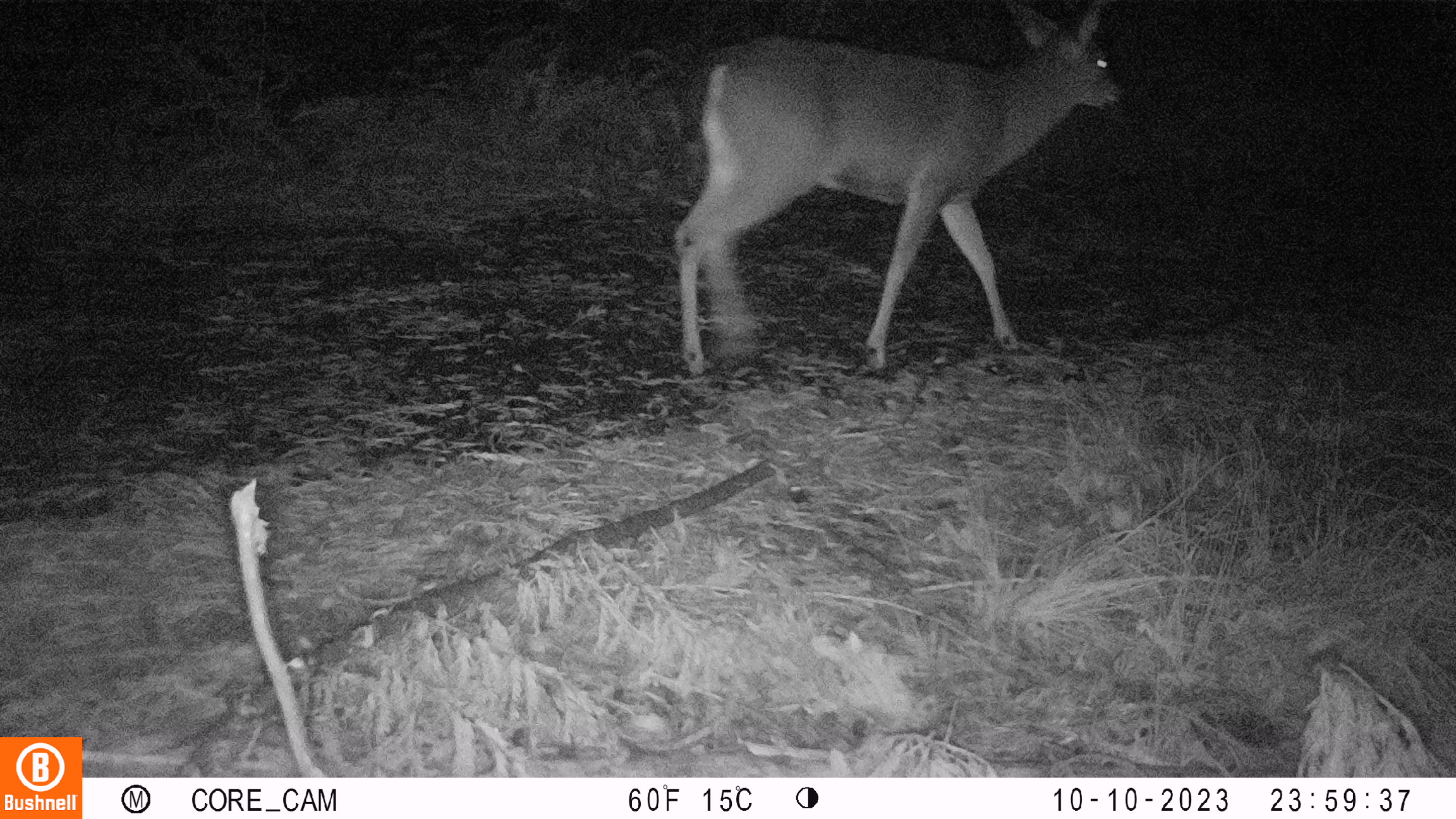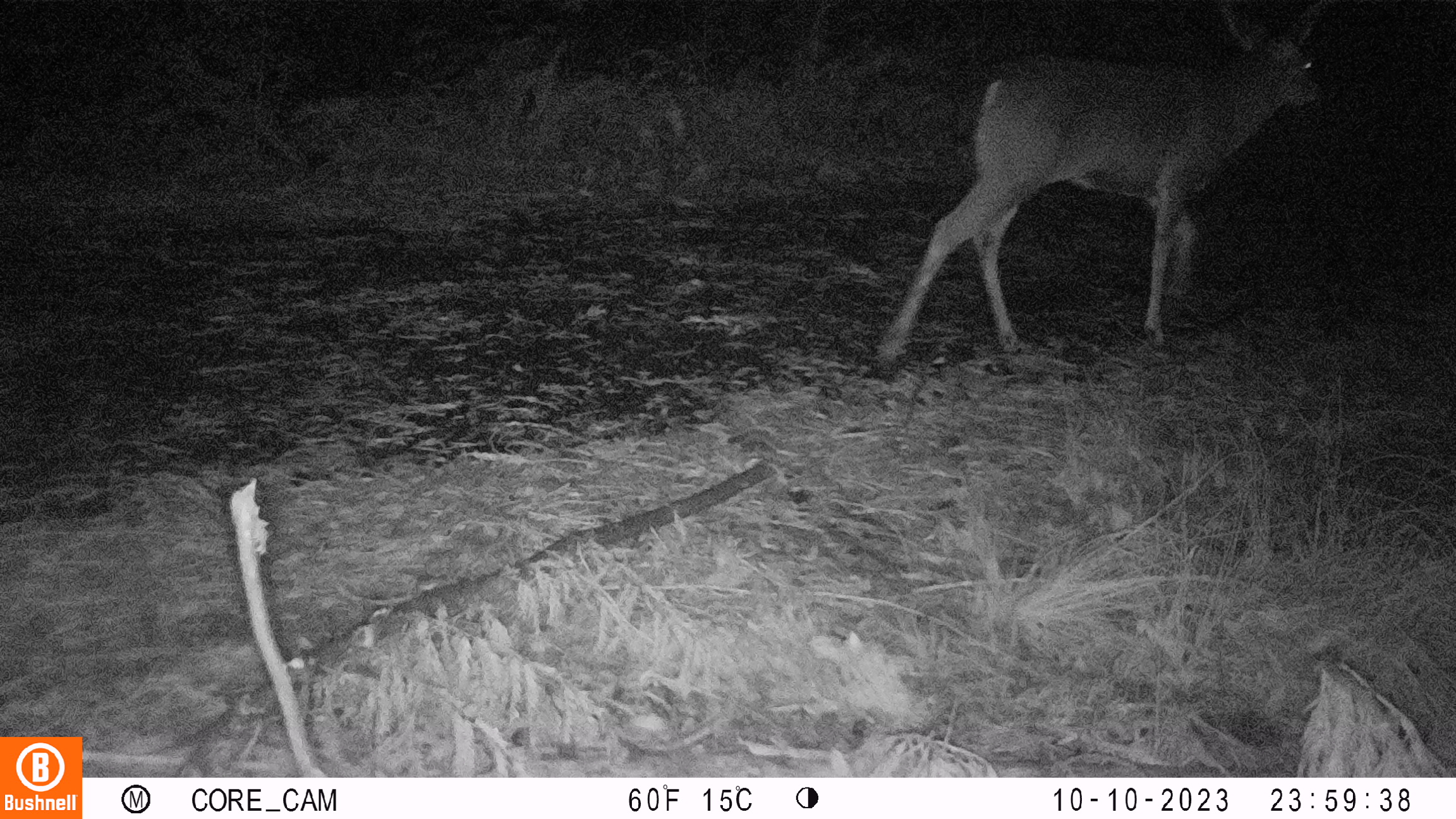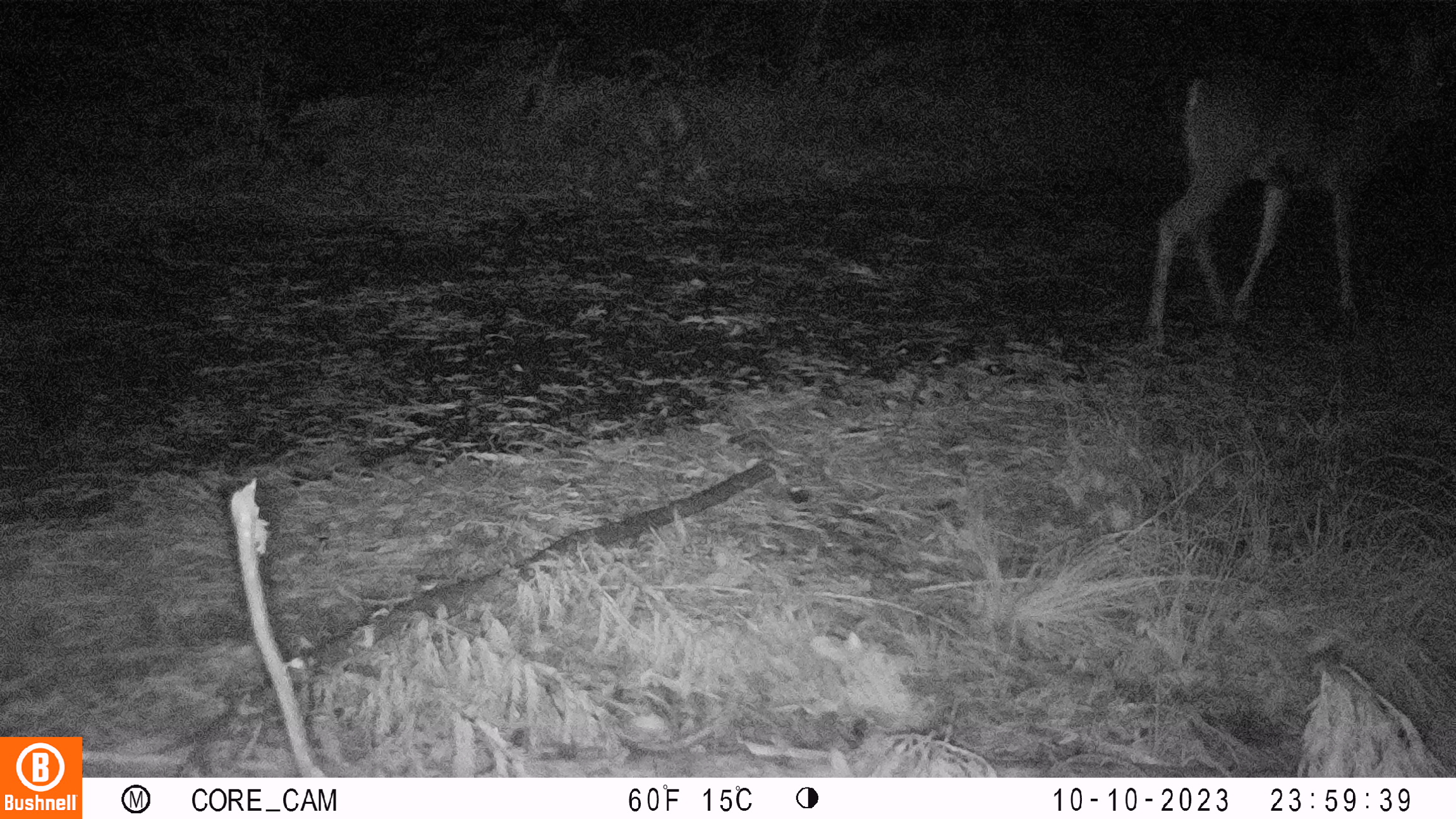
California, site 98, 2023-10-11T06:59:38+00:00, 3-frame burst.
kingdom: Animalia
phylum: Chordata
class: Mammalia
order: Artiodactyla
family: Cervidae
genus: Odocoileus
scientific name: Odocoileus hemionus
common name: mule deer